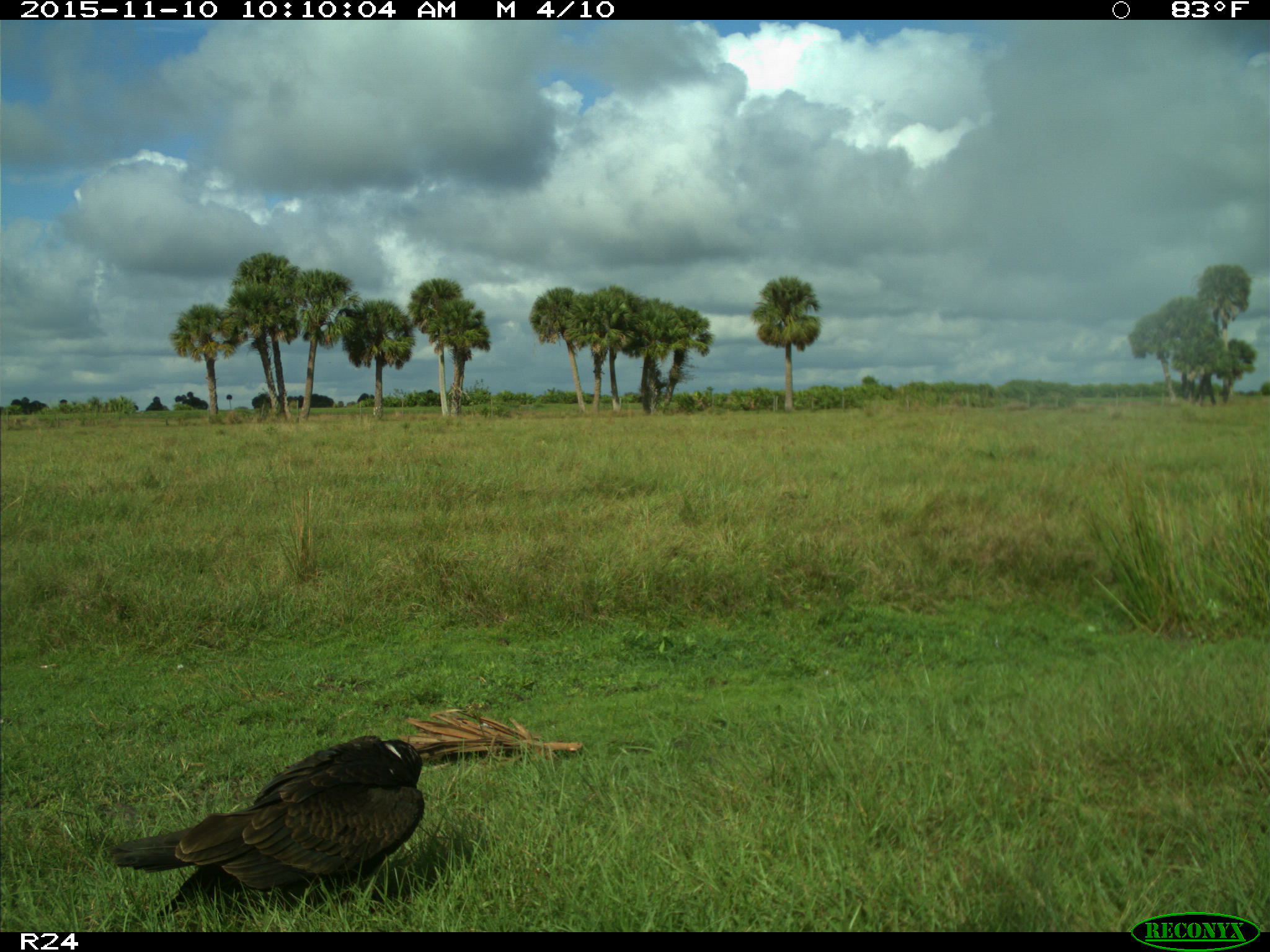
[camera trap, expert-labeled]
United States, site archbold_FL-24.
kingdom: Animalia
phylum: Chordata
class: Aves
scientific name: Aves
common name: birds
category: unidentified bird